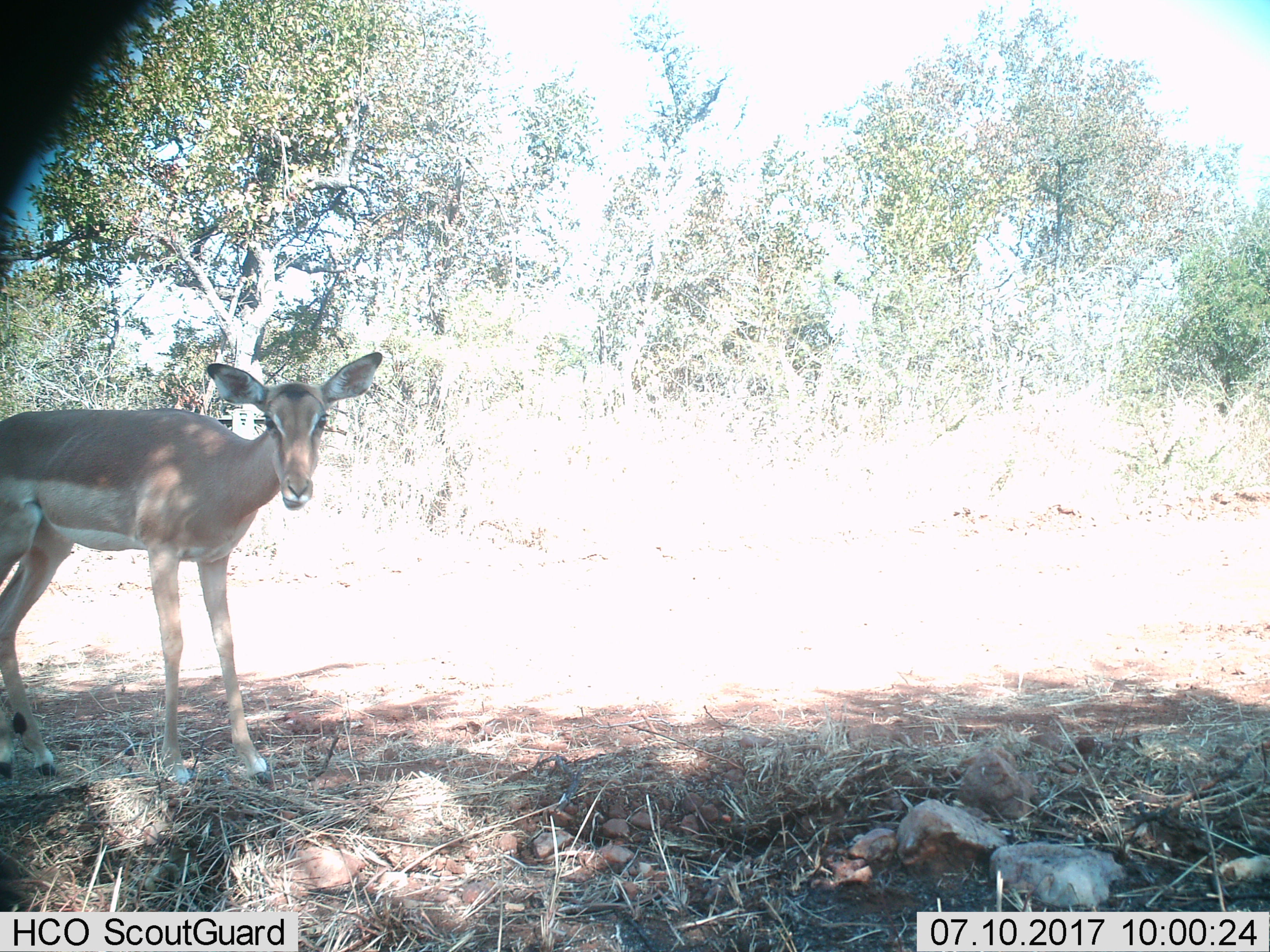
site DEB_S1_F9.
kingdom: Animalia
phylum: Chordata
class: Mammalia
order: Artiodactyla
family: Bovidae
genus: Aepyceros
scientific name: Aepyceros melampus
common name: impala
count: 1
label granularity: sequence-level